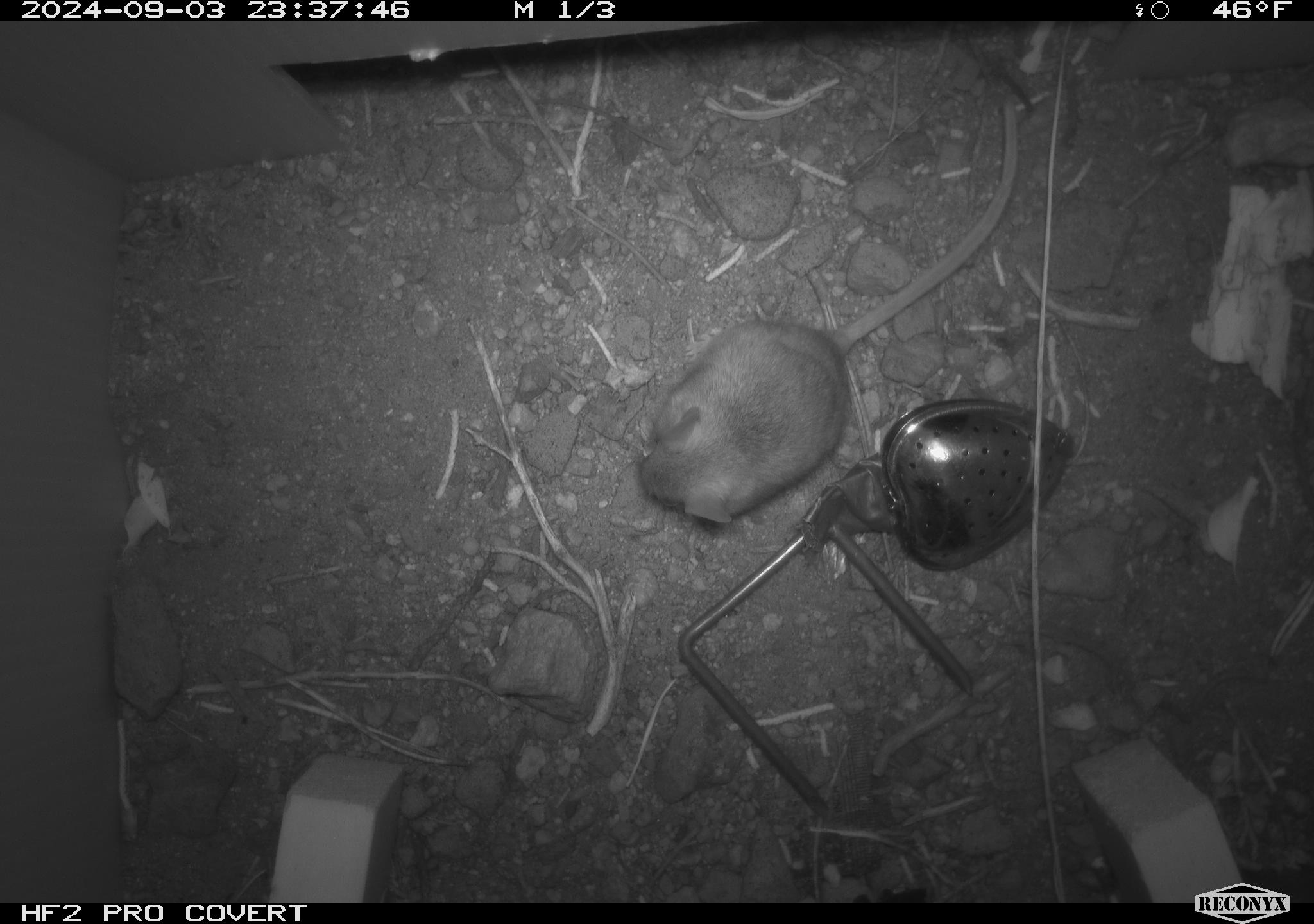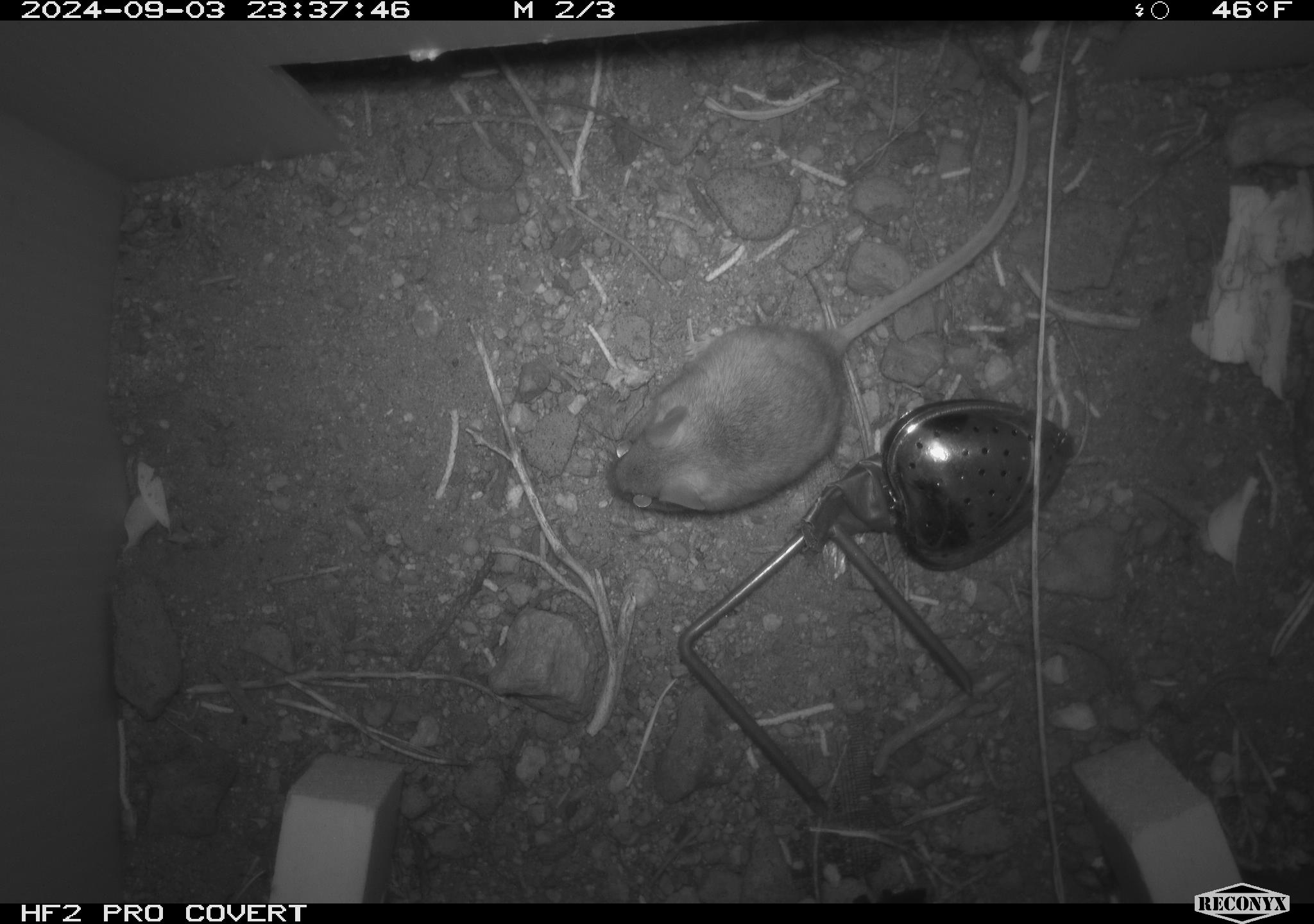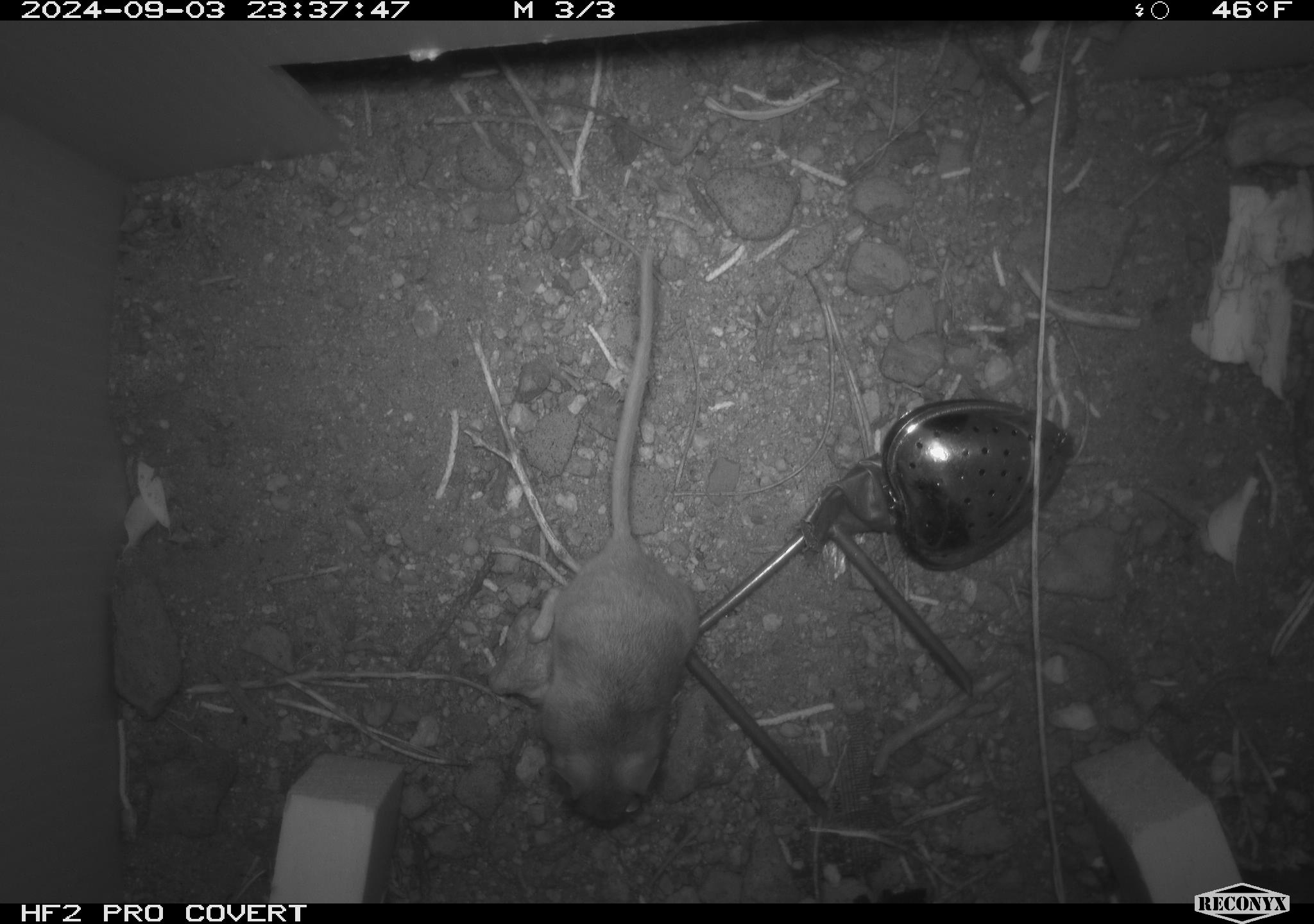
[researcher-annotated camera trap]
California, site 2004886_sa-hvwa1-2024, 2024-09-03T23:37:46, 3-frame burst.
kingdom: Animalia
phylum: Chordata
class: Mammalia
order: Rodentia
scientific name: Rodentia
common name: mouse species